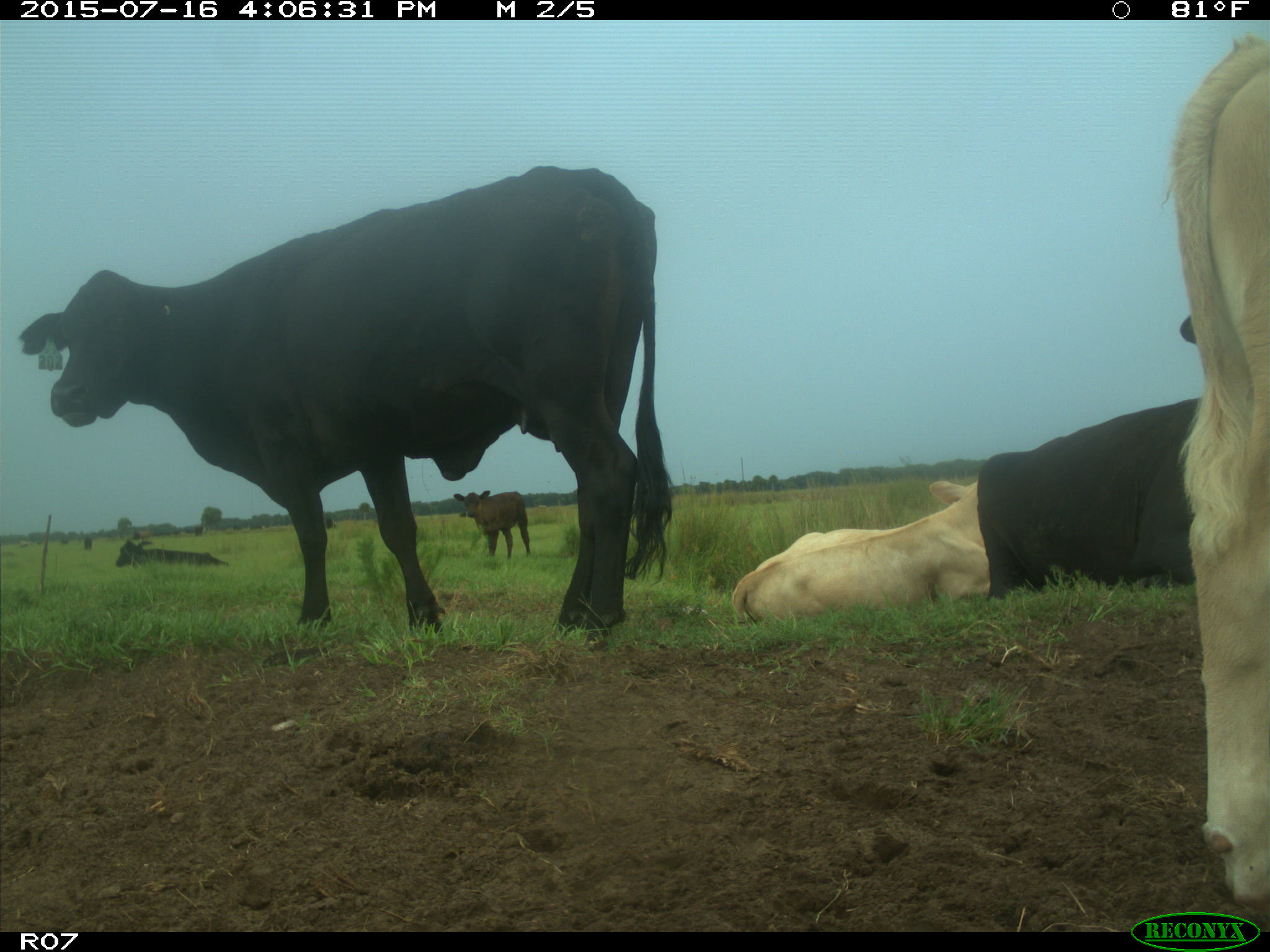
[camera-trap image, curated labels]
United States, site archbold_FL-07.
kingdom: Animalia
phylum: Chordata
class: Mammalia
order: Artiodactyla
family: Bovidae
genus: Bos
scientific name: Bos taurus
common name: domestic cow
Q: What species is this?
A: Bos taurus (domestic cow).